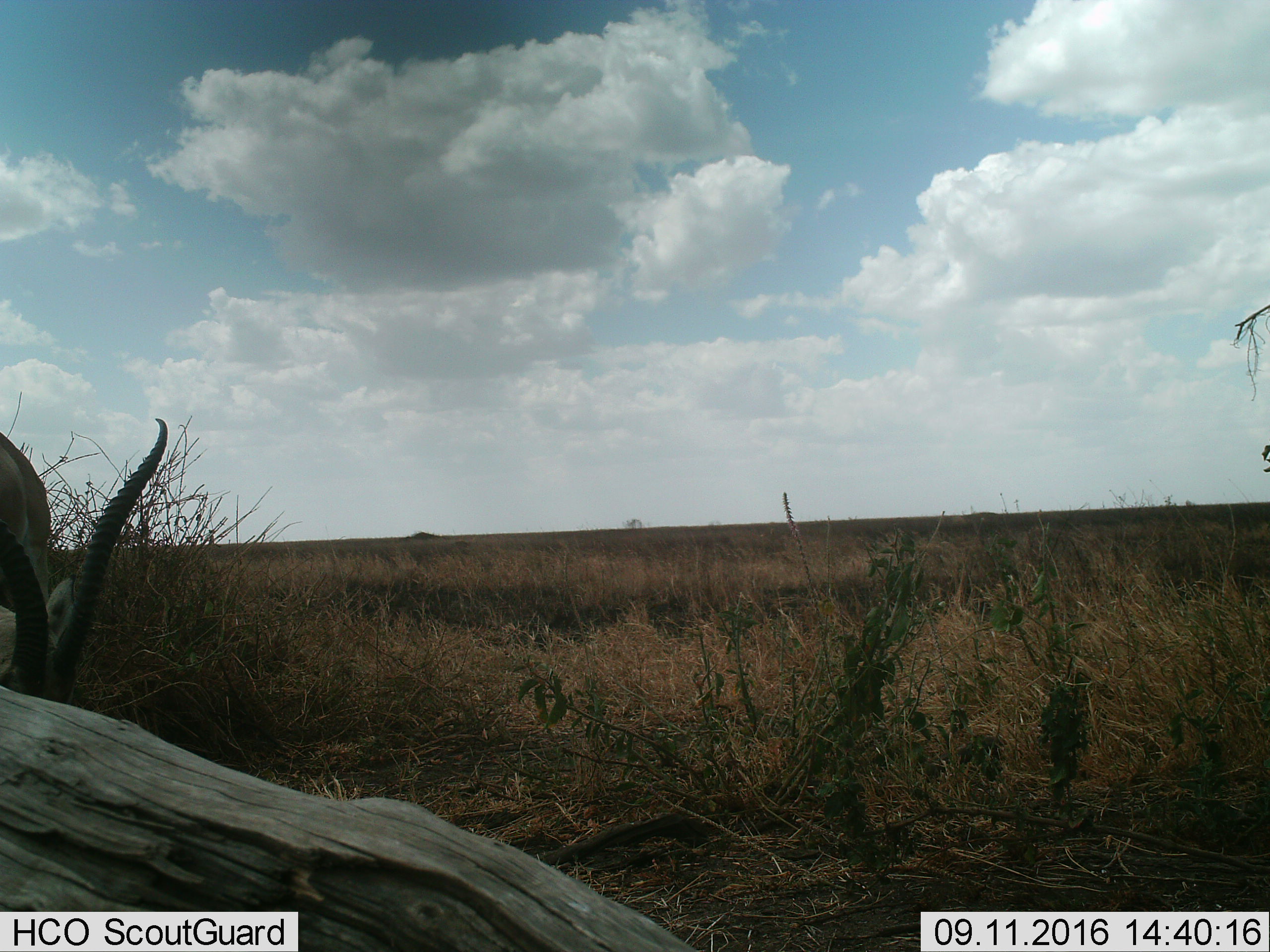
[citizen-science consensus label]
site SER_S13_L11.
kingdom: Animalia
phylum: Chordata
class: Mammalia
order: Artiodactyla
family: Bovidae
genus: Nanger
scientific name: Nanger granti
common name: grant's gazelle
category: gazellegrants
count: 1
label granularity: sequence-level